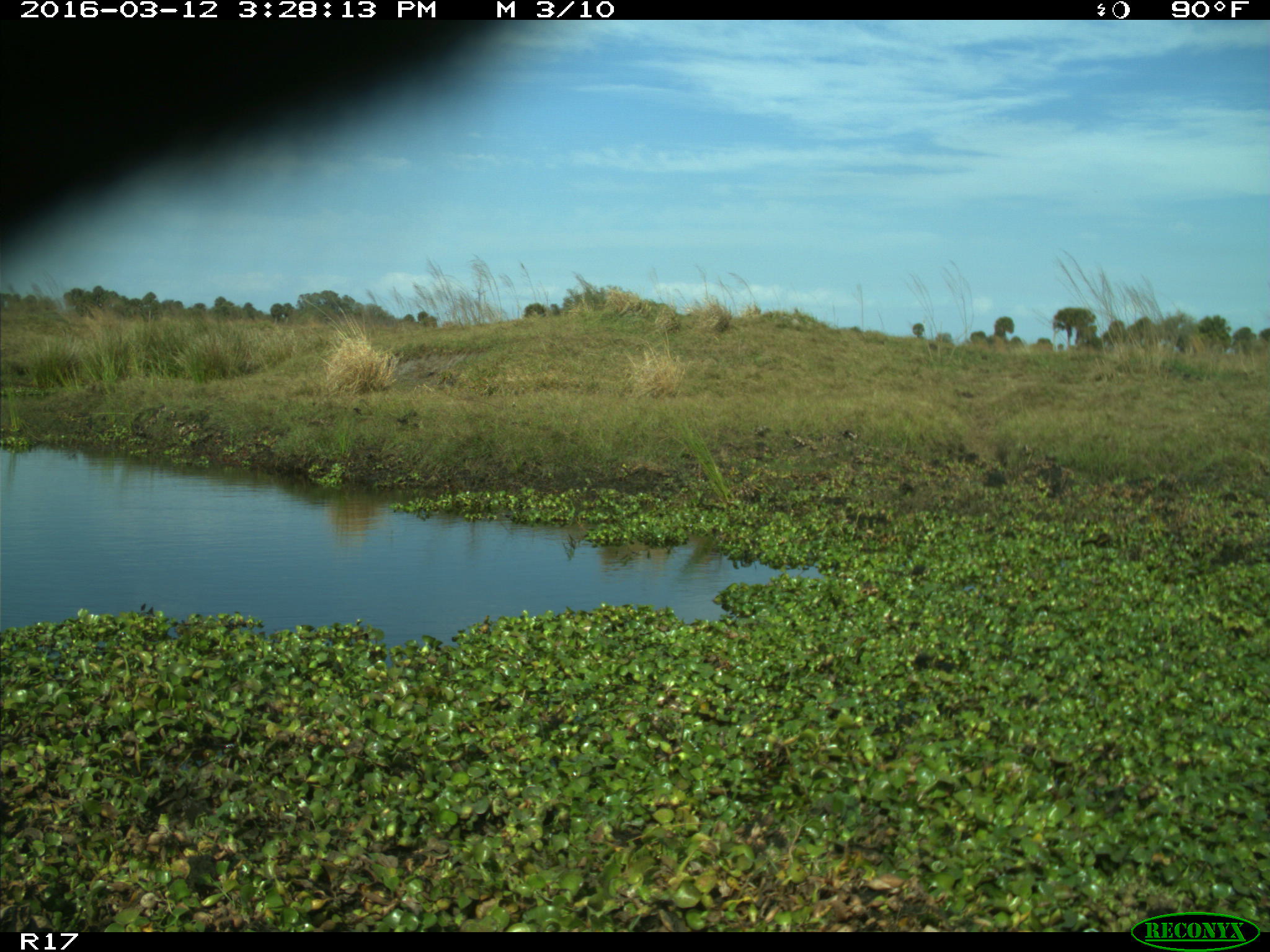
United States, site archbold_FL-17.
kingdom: Animalia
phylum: Chordata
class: Mammalia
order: Artiodactyla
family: Bovidae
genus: Bos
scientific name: Bos taurus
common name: domestic cow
Bos taurus (domestic cow).